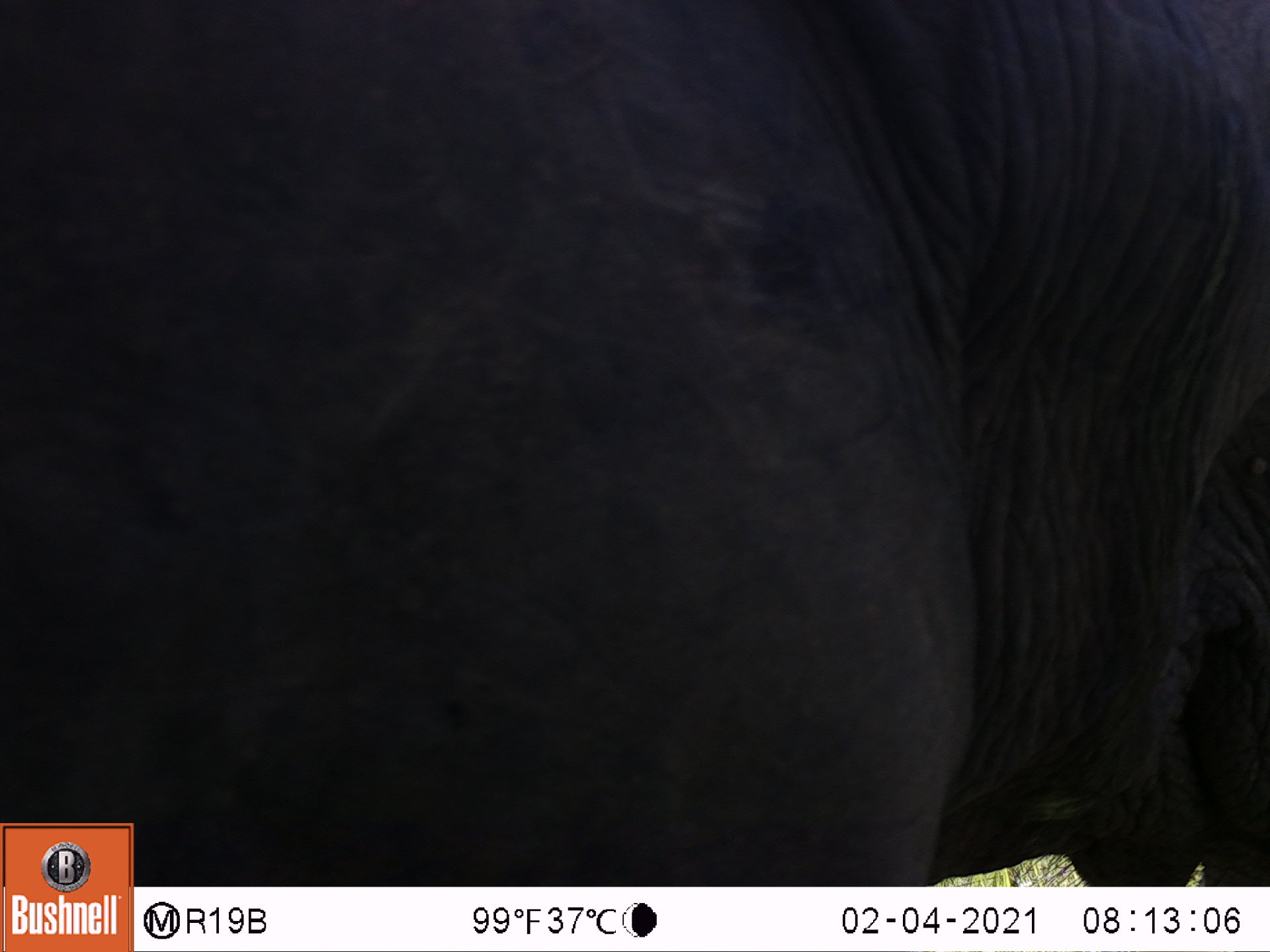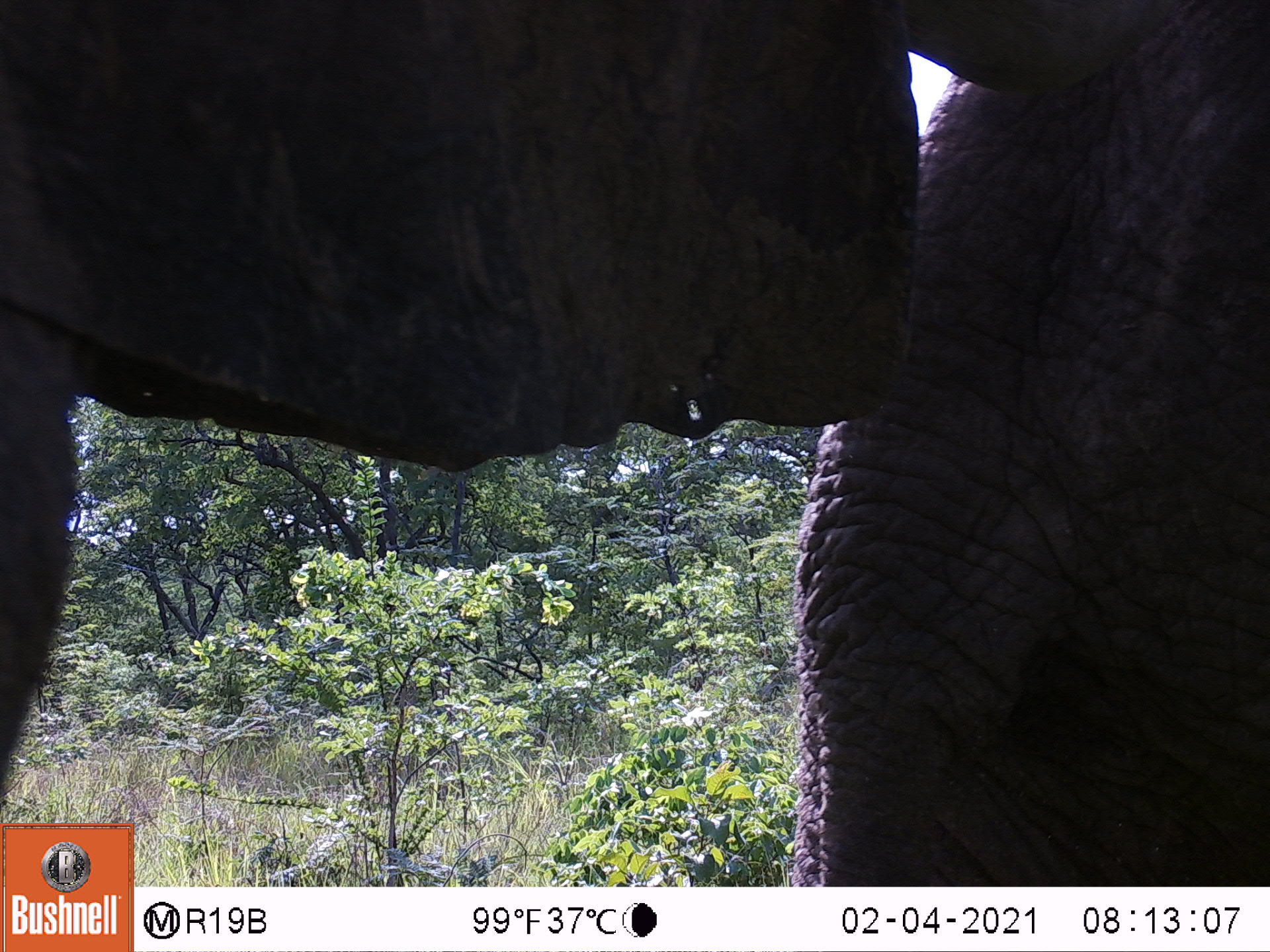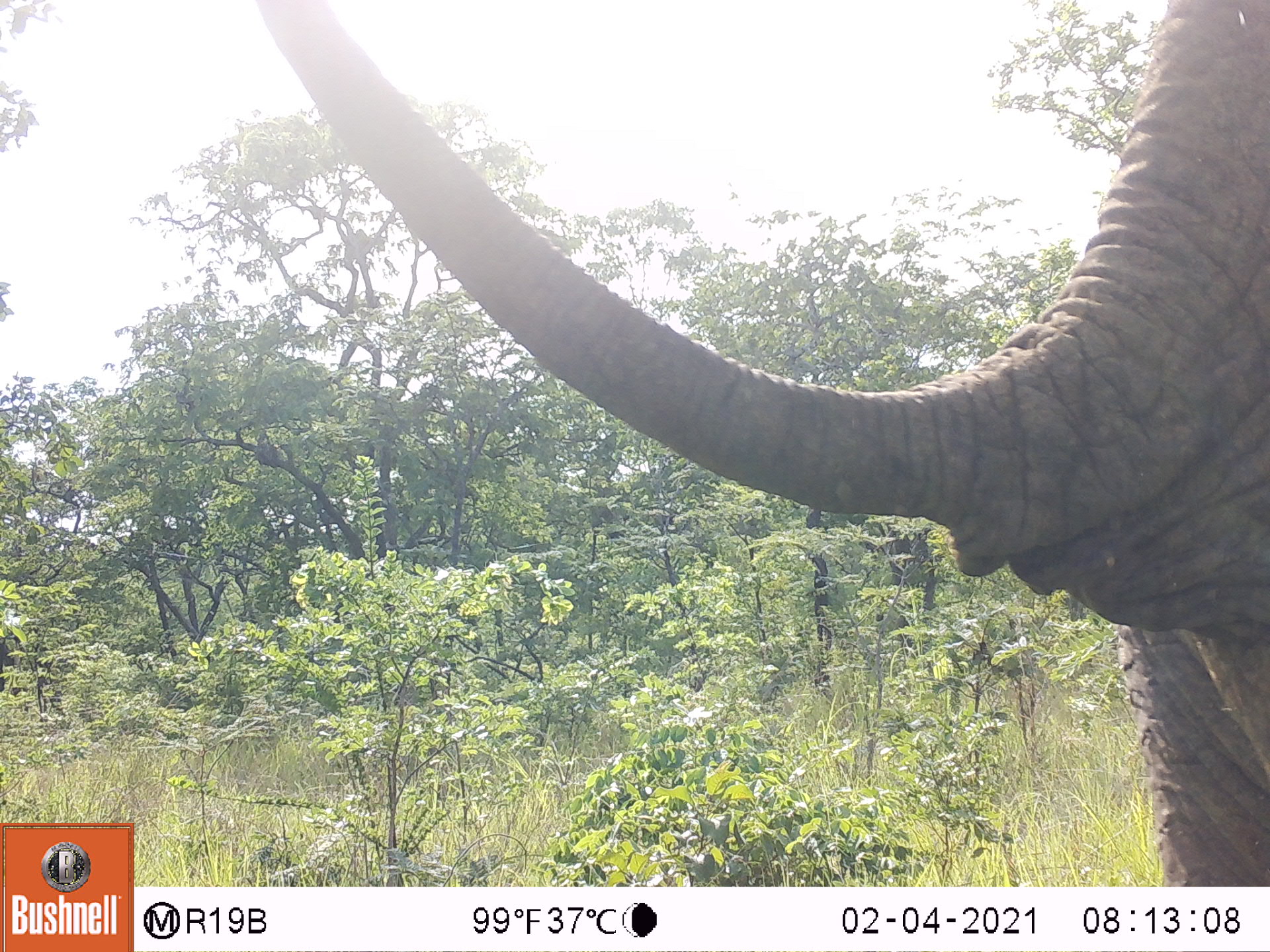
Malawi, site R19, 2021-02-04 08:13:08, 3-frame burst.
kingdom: Animalia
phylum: Chordata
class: Mammalia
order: Proboscidea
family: Elephantidae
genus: Loxodonta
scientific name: Loxodonta africana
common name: african savanna elephant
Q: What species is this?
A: African savanna elephant (Loxodonta africana).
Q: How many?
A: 1.